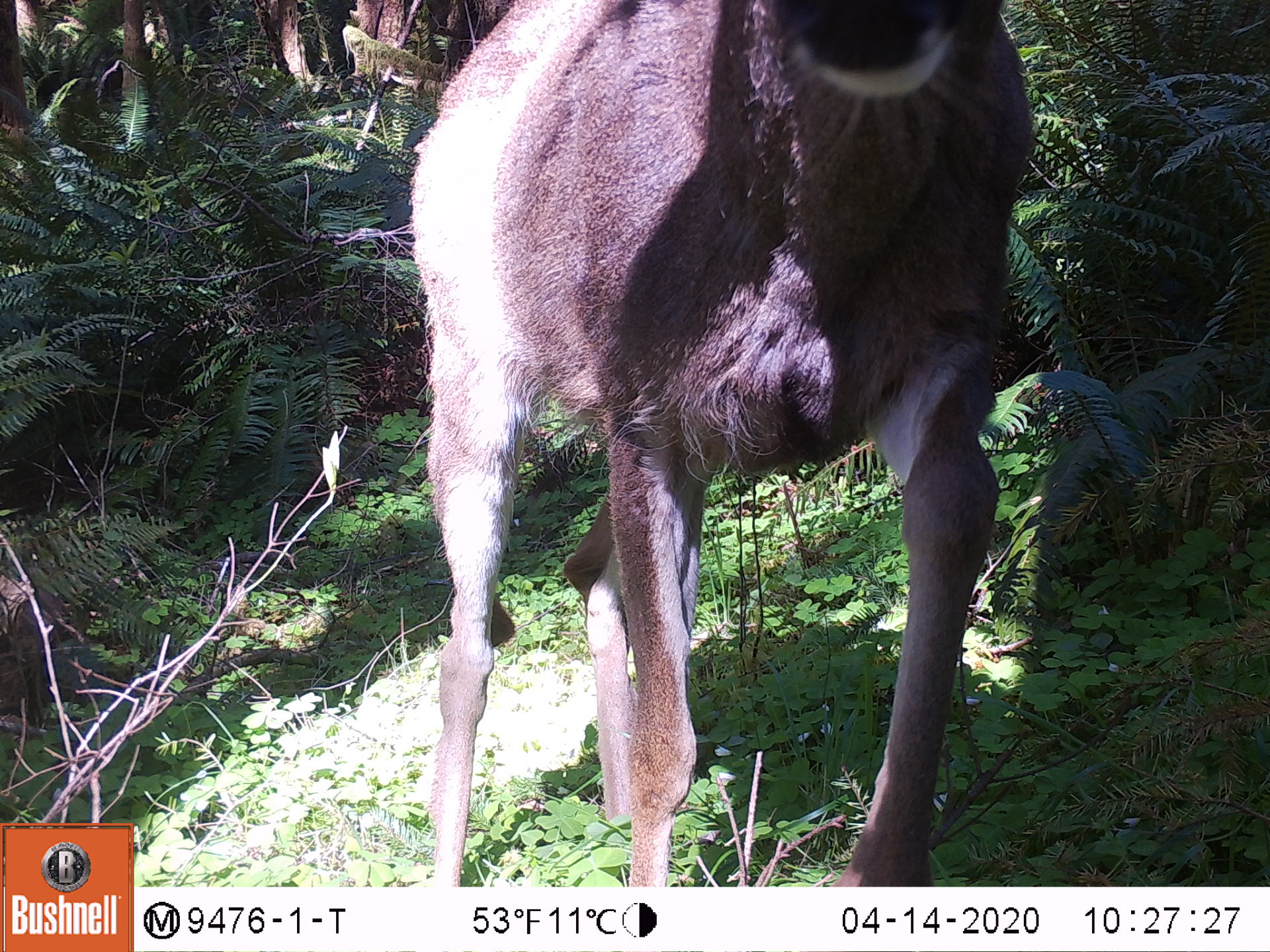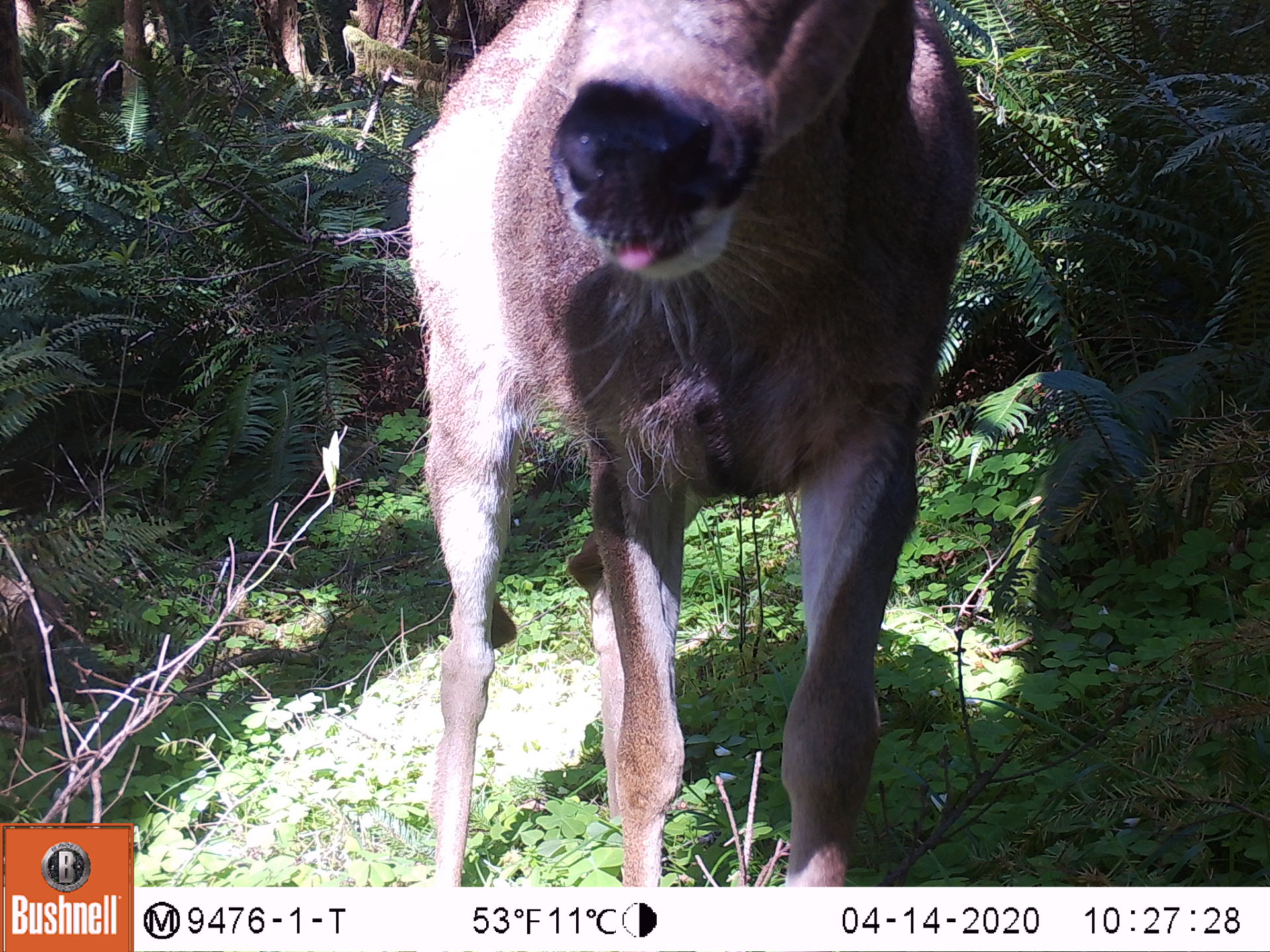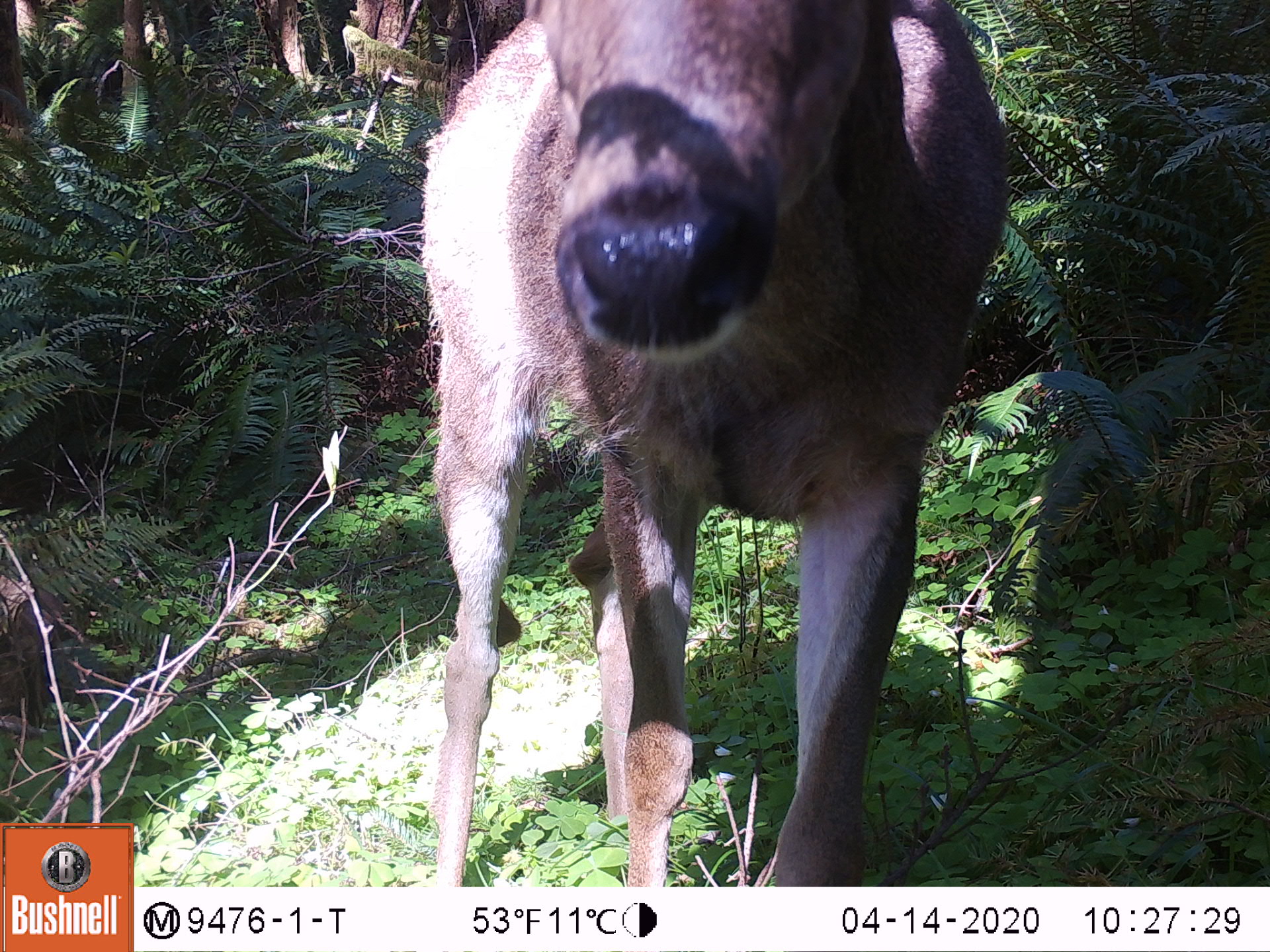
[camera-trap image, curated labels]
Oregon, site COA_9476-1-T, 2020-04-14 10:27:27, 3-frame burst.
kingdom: Animalia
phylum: Chordata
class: Mammalia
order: Artiodactyla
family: Cervidae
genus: Odocoileus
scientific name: Odocoileus hemionus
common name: black-tailed deer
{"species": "black-tailed deer (Odocoileus hemionus)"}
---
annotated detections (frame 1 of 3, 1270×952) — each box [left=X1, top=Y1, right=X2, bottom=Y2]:
black-tailed deer: [left=386, top=1, right=1050, bottom=880]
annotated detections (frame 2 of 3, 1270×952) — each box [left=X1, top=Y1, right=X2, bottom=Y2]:
black-tailed deer: [left=389, top=1, right=986, bottom=878]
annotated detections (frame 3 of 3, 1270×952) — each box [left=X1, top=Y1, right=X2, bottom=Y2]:
black-tailed deer: [left=411, top=1, right=1028, bottom=875]